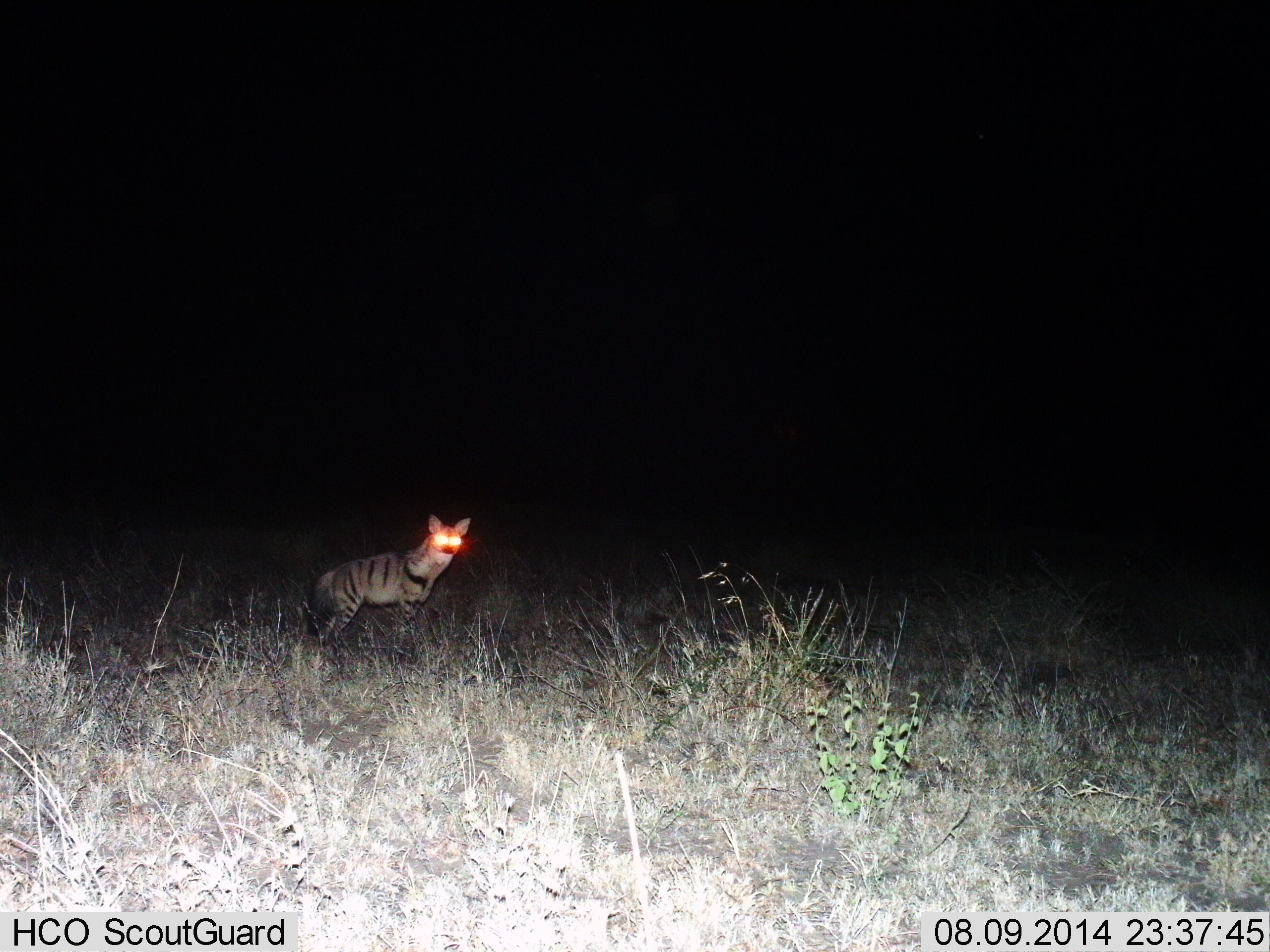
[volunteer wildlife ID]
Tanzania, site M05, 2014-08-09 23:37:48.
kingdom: Animalia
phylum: Chordata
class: Mammalia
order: Carnivora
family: Hyaenidae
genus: Proteles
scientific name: Proteles cristatus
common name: aardwolf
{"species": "aardwolf (Proteles cristatus)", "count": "1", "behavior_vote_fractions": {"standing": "90%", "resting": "0%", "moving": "10%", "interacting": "0%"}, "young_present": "0%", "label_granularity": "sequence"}